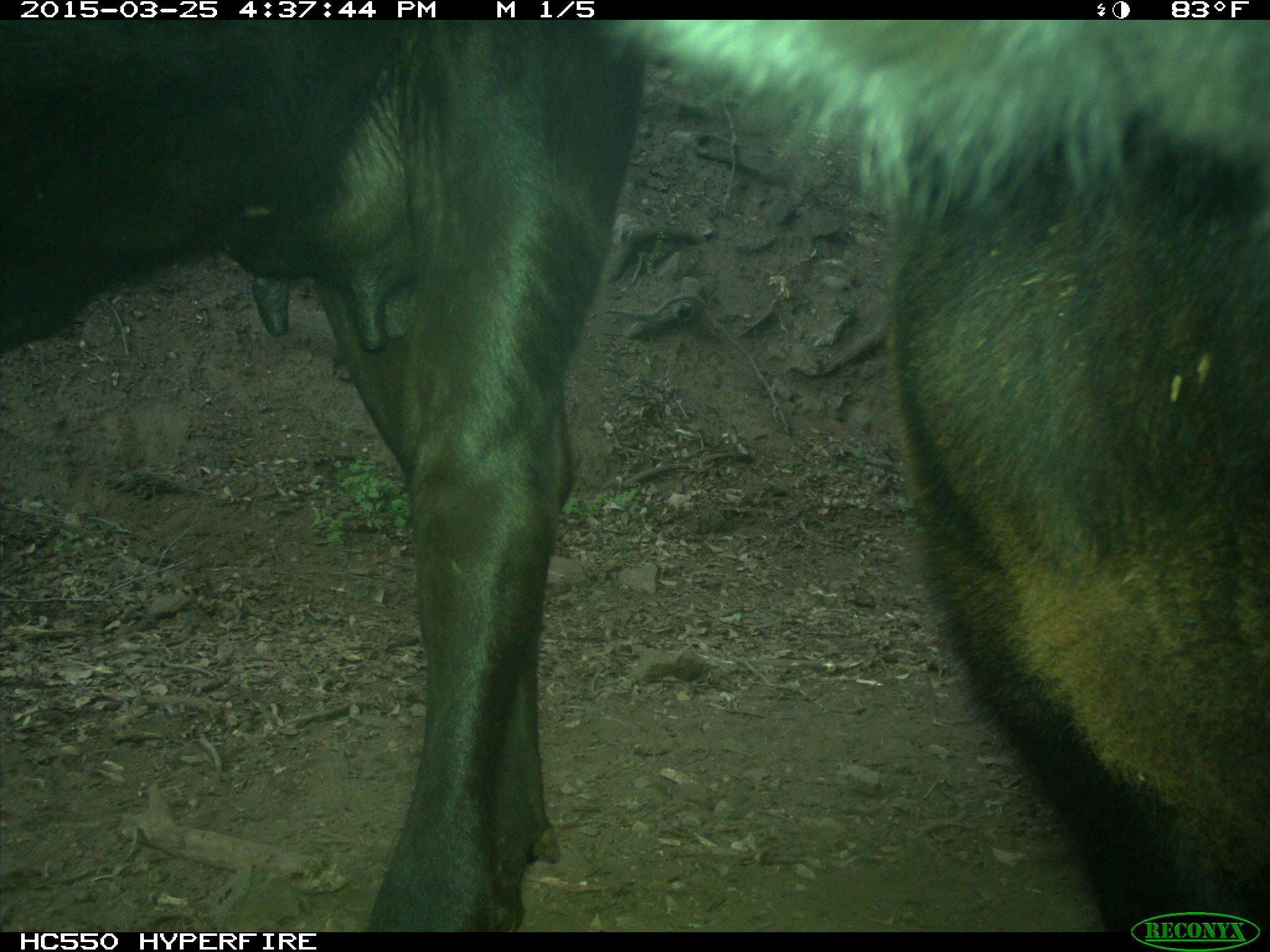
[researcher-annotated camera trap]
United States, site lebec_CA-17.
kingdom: Animalia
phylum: Chordata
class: Mammalia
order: Artiodactyla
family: Bovidae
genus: Bos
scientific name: Bos taurus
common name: domestic cow